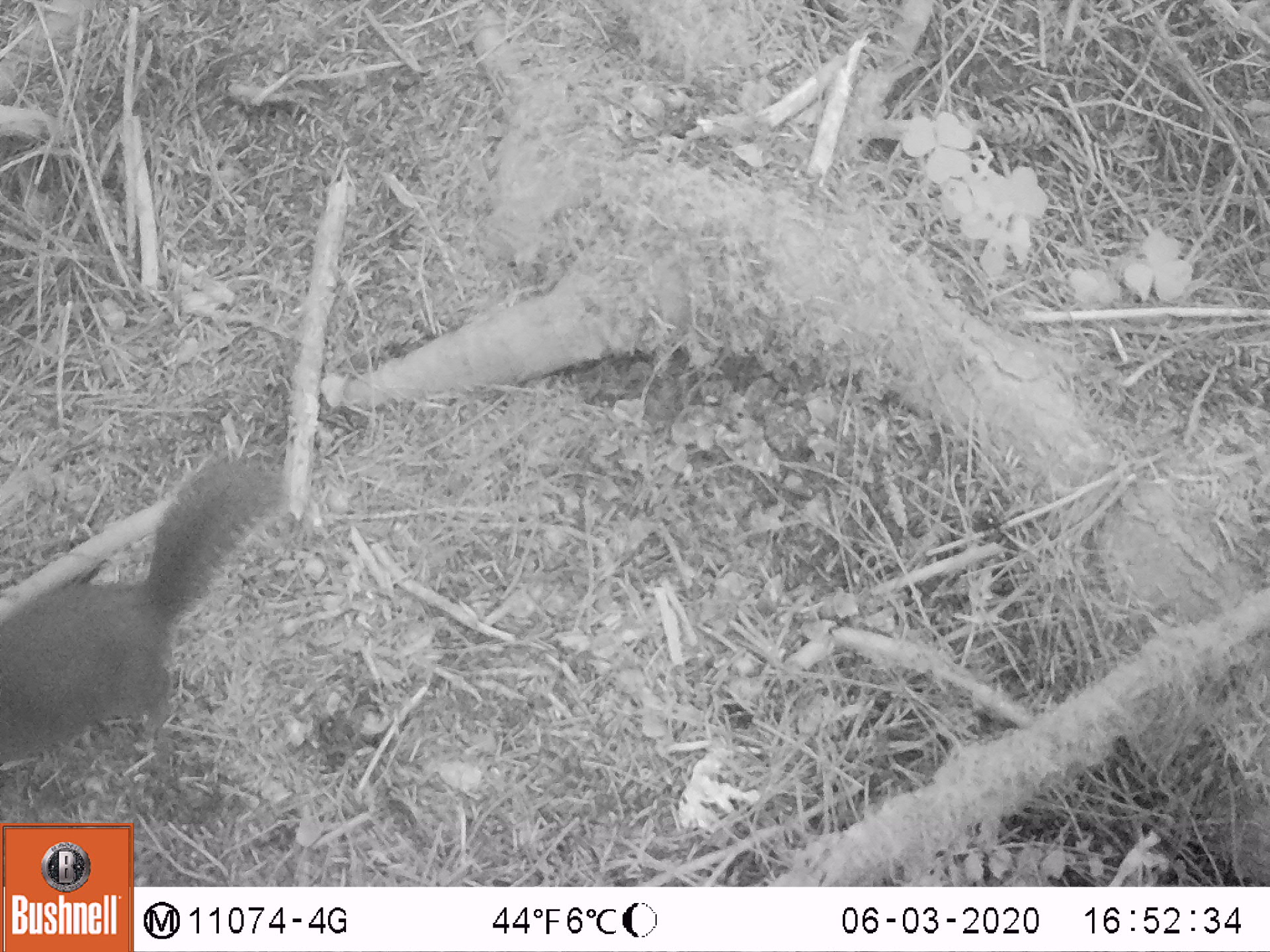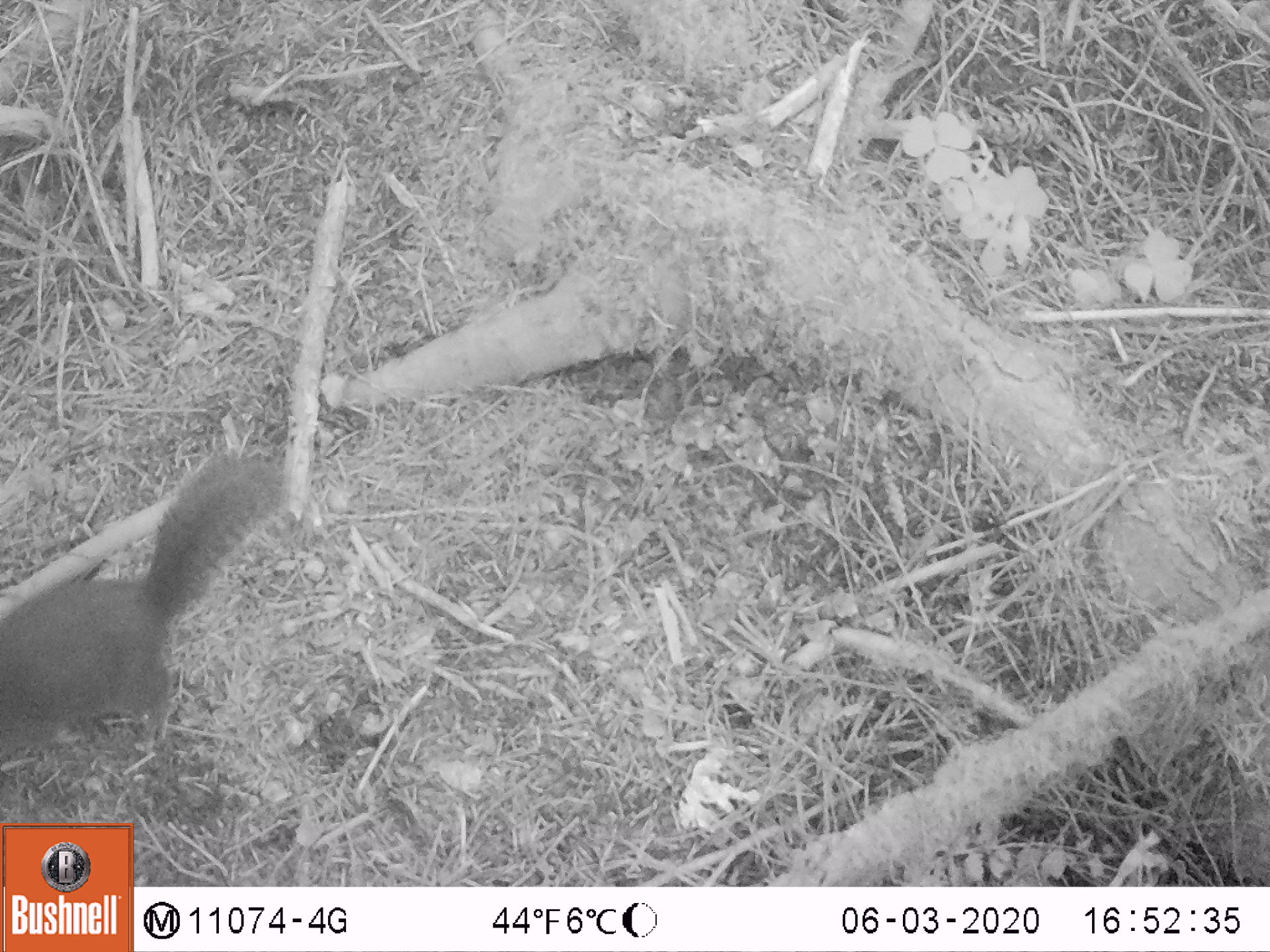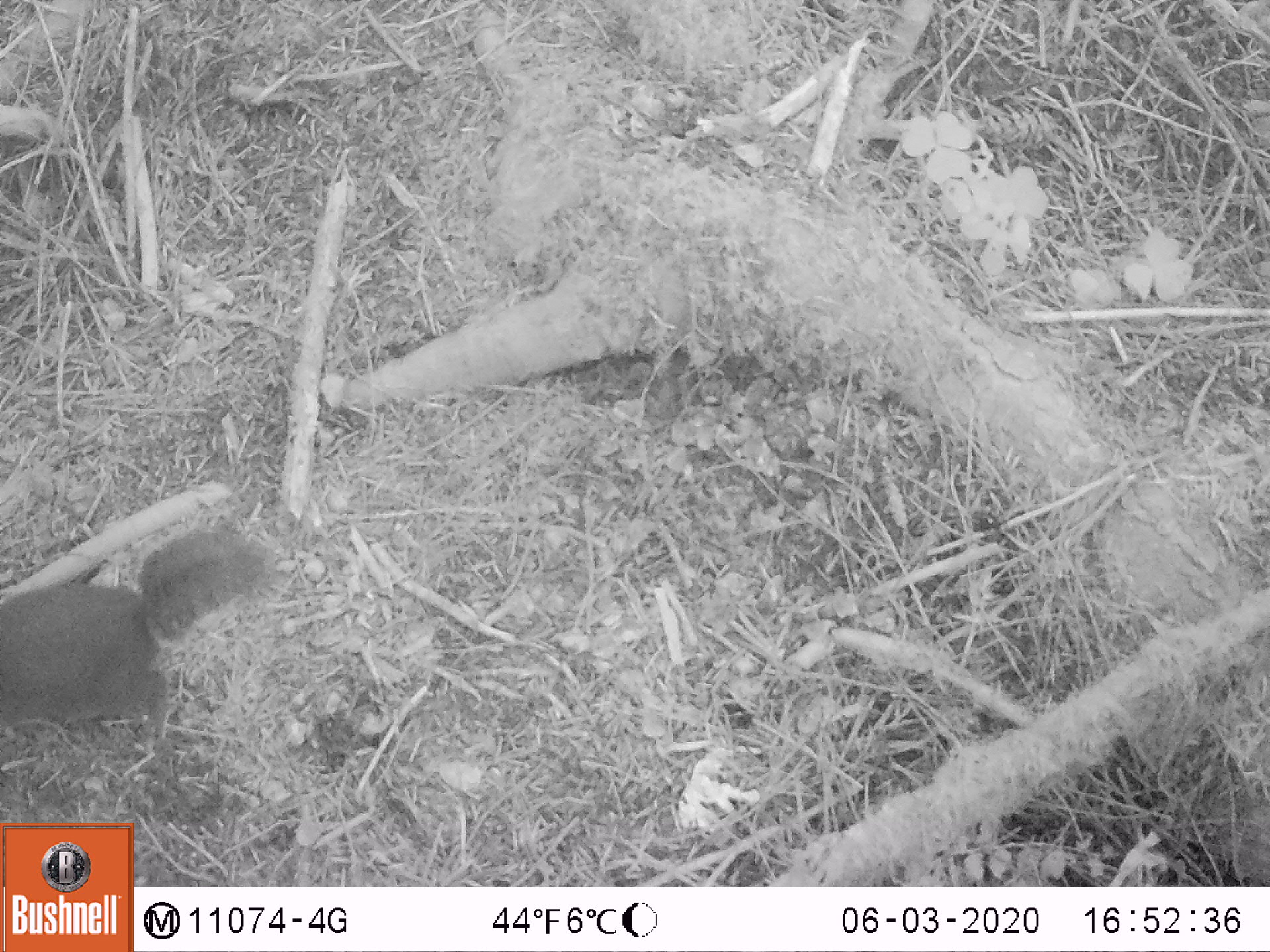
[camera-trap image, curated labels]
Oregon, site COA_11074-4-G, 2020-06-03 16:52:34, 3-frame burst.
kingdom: Animalia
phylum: Chordata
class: Mammalia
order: Rodentia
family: Sciuridae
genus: Tamiasciurus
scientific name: Tamiasciurus douglasii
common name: douglas squirrel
Douglas squirrel (Tamiasciurus douglasii).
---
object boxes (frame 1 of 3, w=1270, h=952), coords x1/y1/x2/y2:
douglas squirrel: 0/459/275/782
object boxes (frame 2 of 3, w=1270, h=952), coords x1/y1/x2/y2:
douglas squirrel: 0/450/287/757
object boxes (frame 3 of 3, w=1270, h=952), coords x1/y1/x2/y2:
douglas squirrel: 0/526/269/744